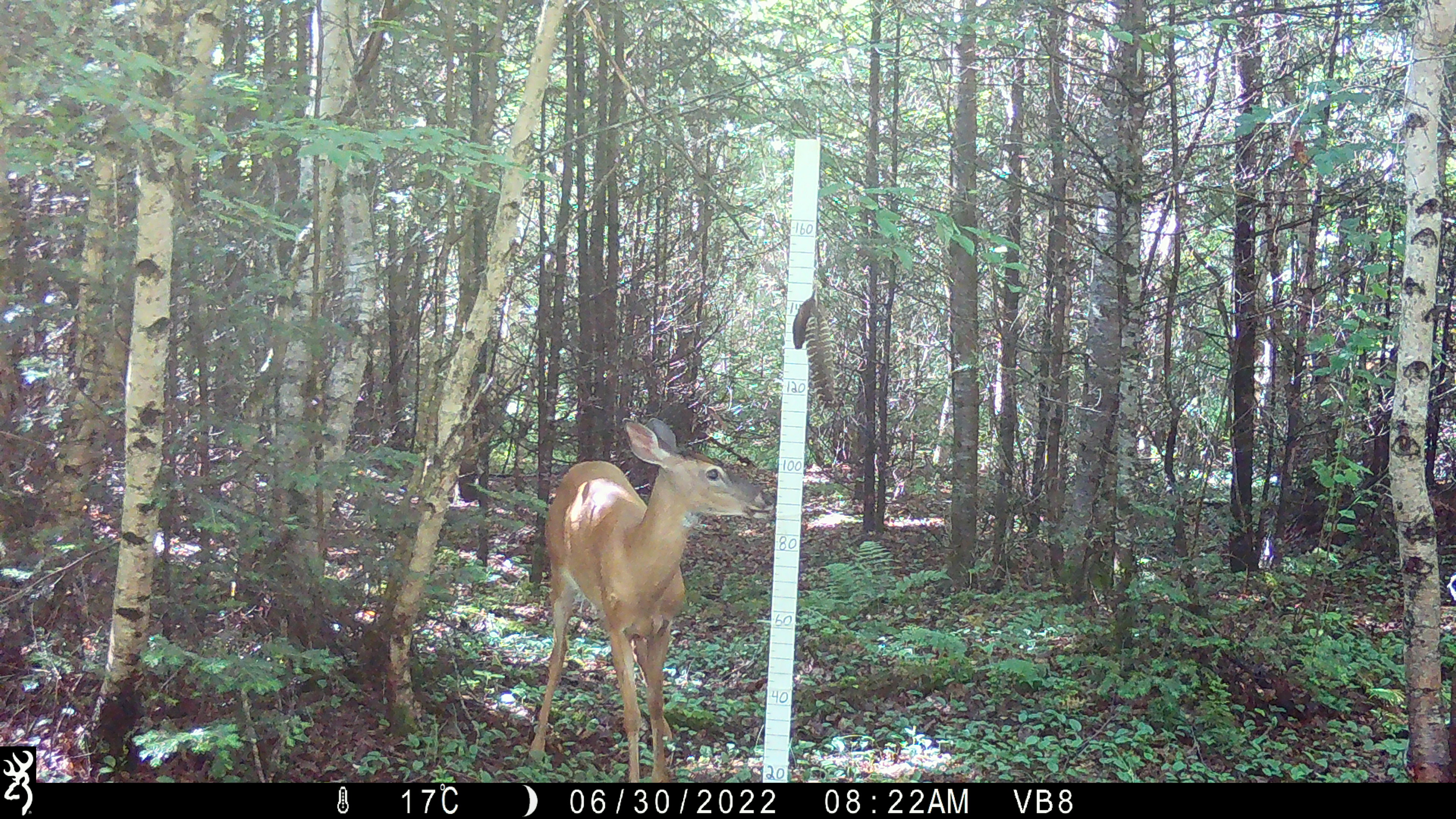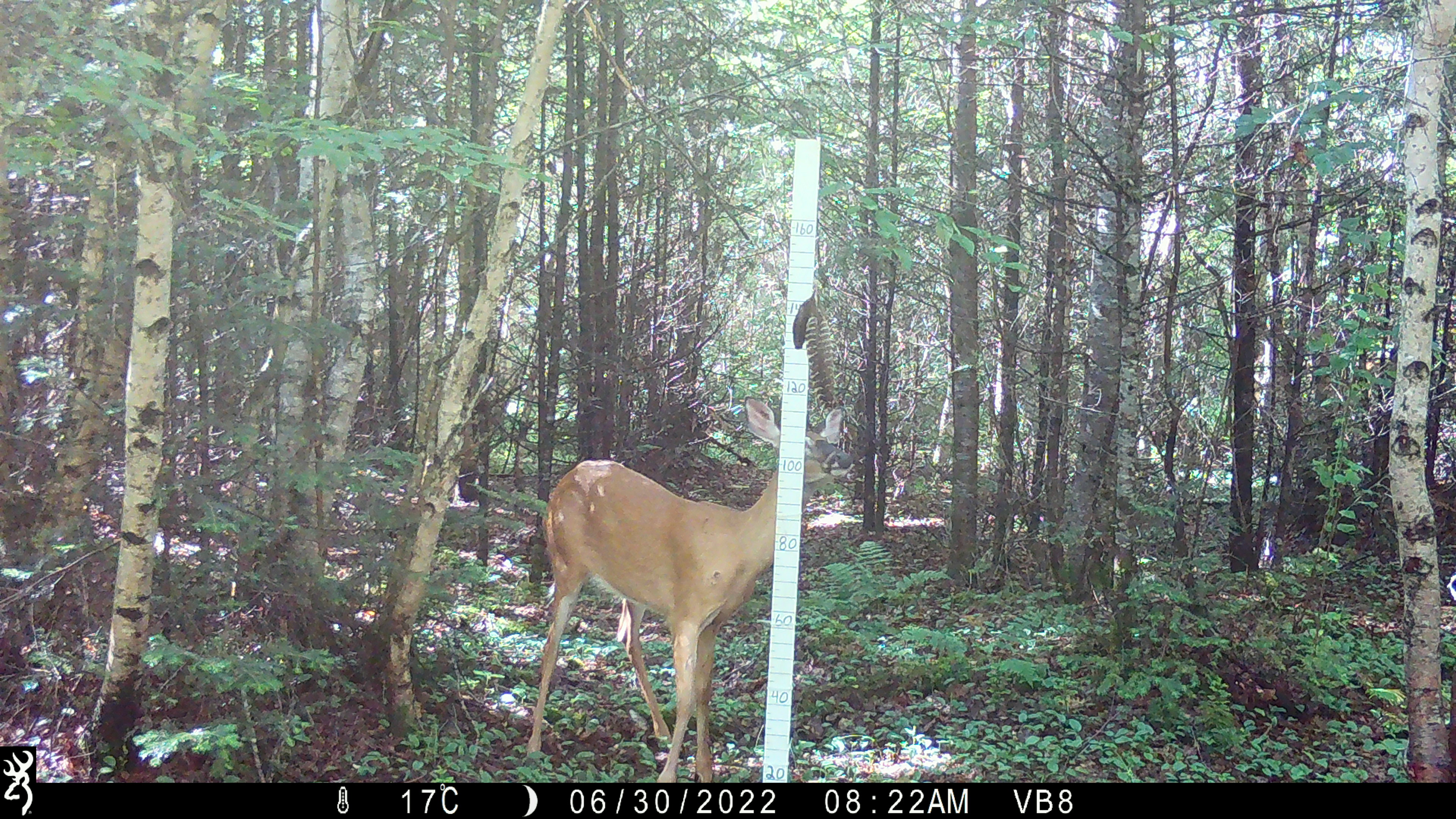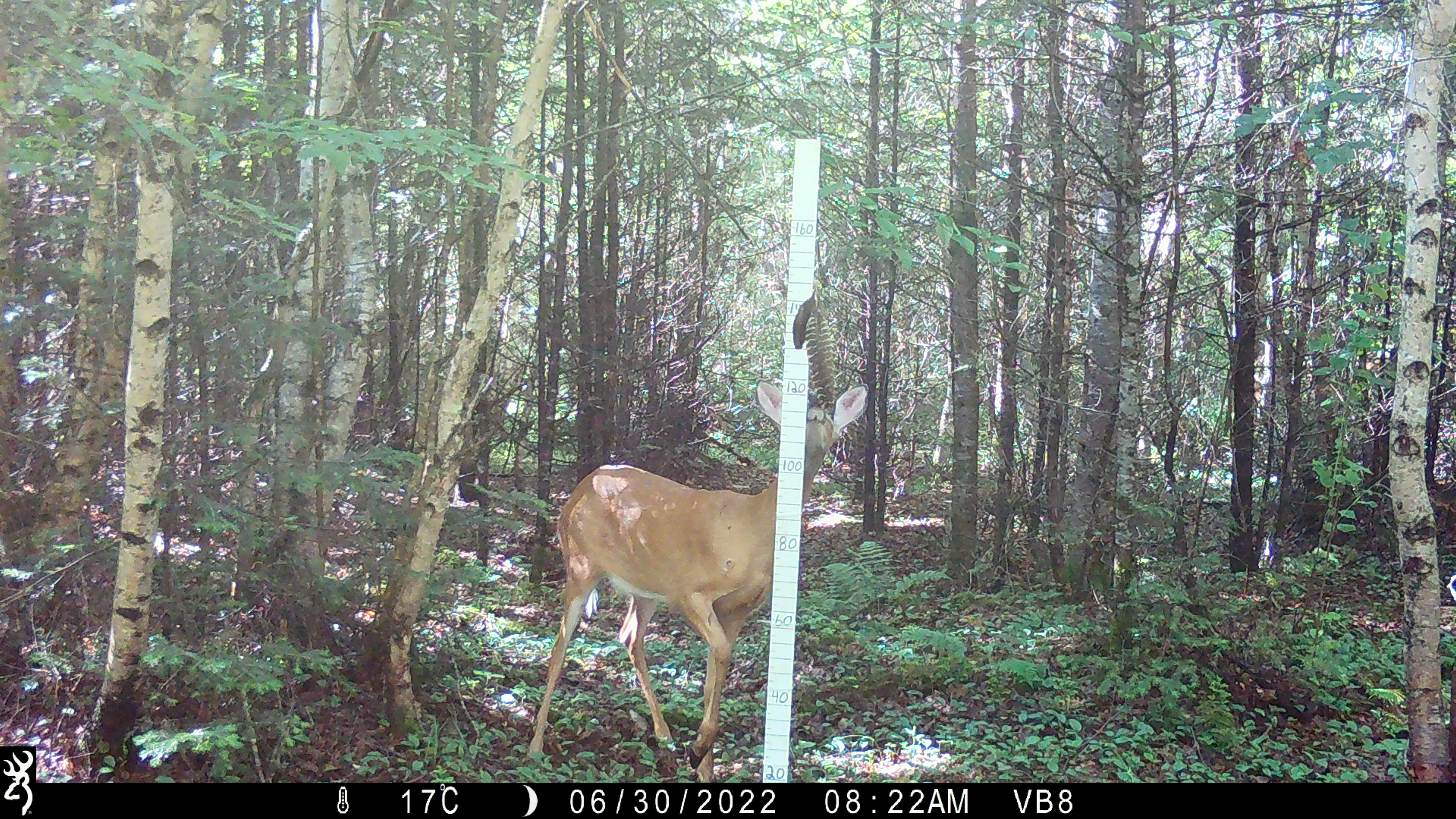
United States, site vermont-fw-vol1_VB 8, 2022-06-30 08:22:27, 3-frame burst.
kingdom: Animalia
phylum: Chordata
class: Mammalia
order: Artiodactyla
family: Cervidae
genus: Odocoileus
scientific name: Odocoileus virginianus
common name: white-tailed deer